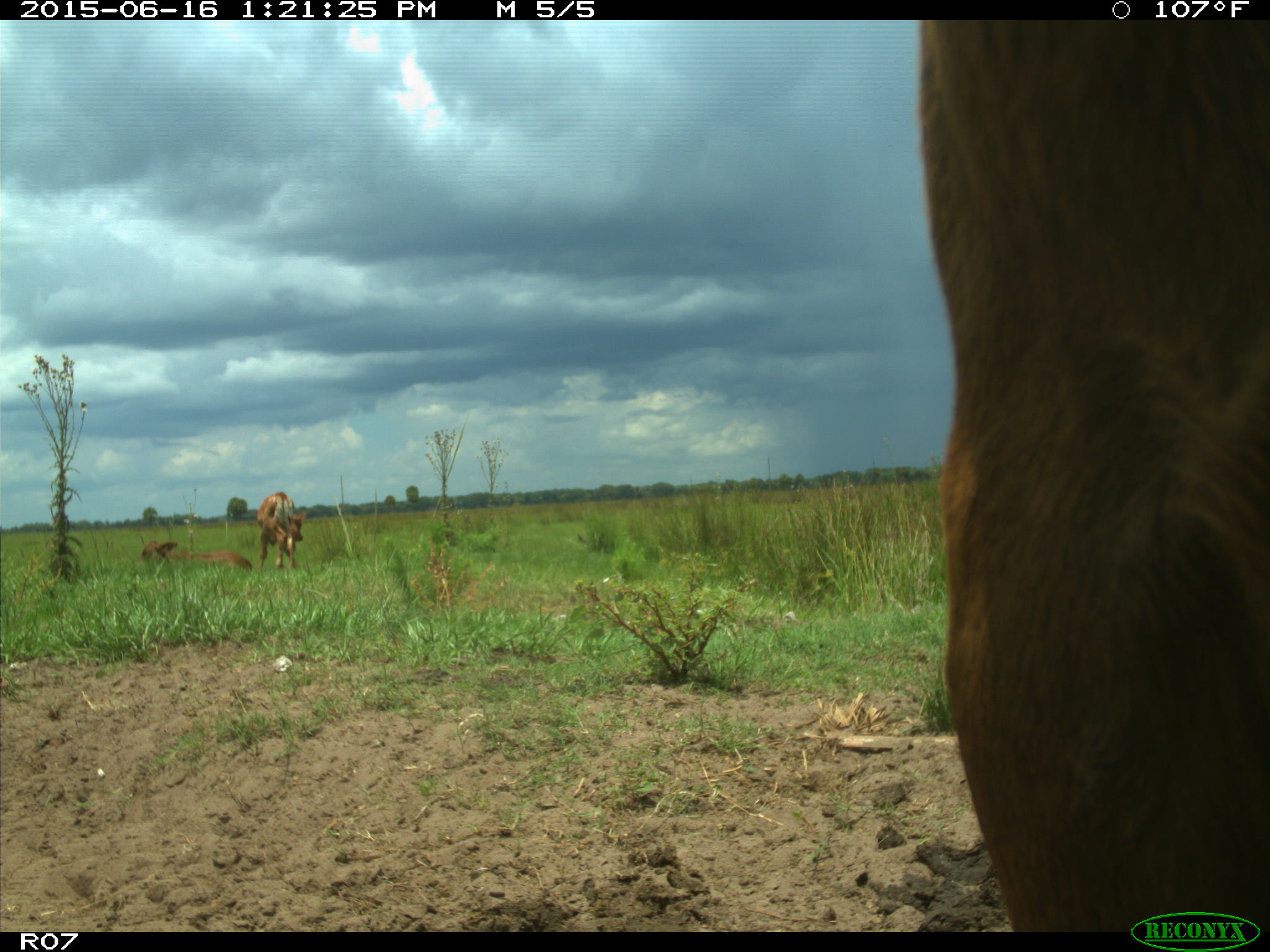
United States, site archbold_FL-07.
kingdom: Animalia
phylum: Chordata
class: Mammalia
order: Artiodactyla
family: Bovidae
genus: Bos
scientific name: Bos taurus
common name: domestic cow